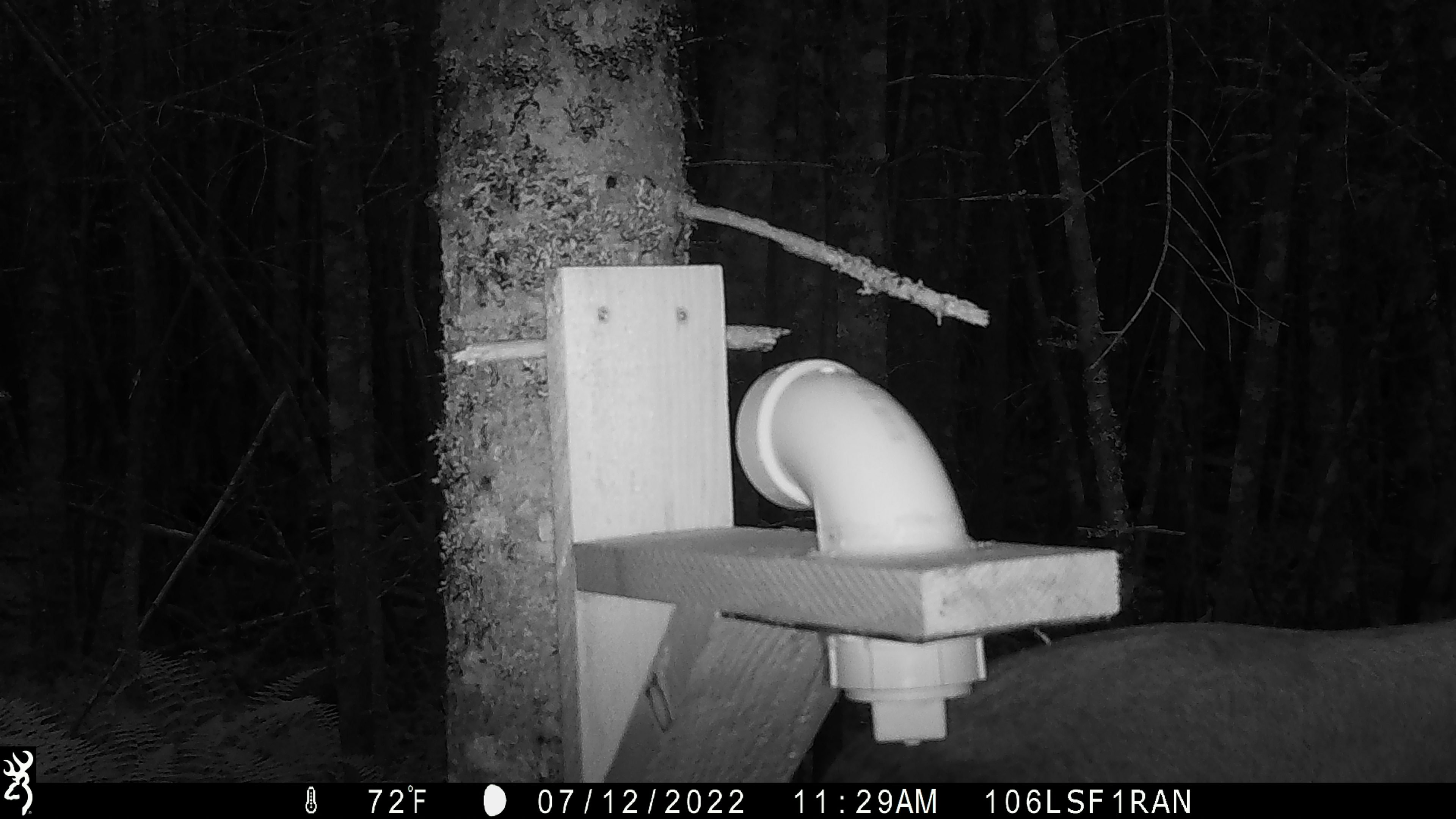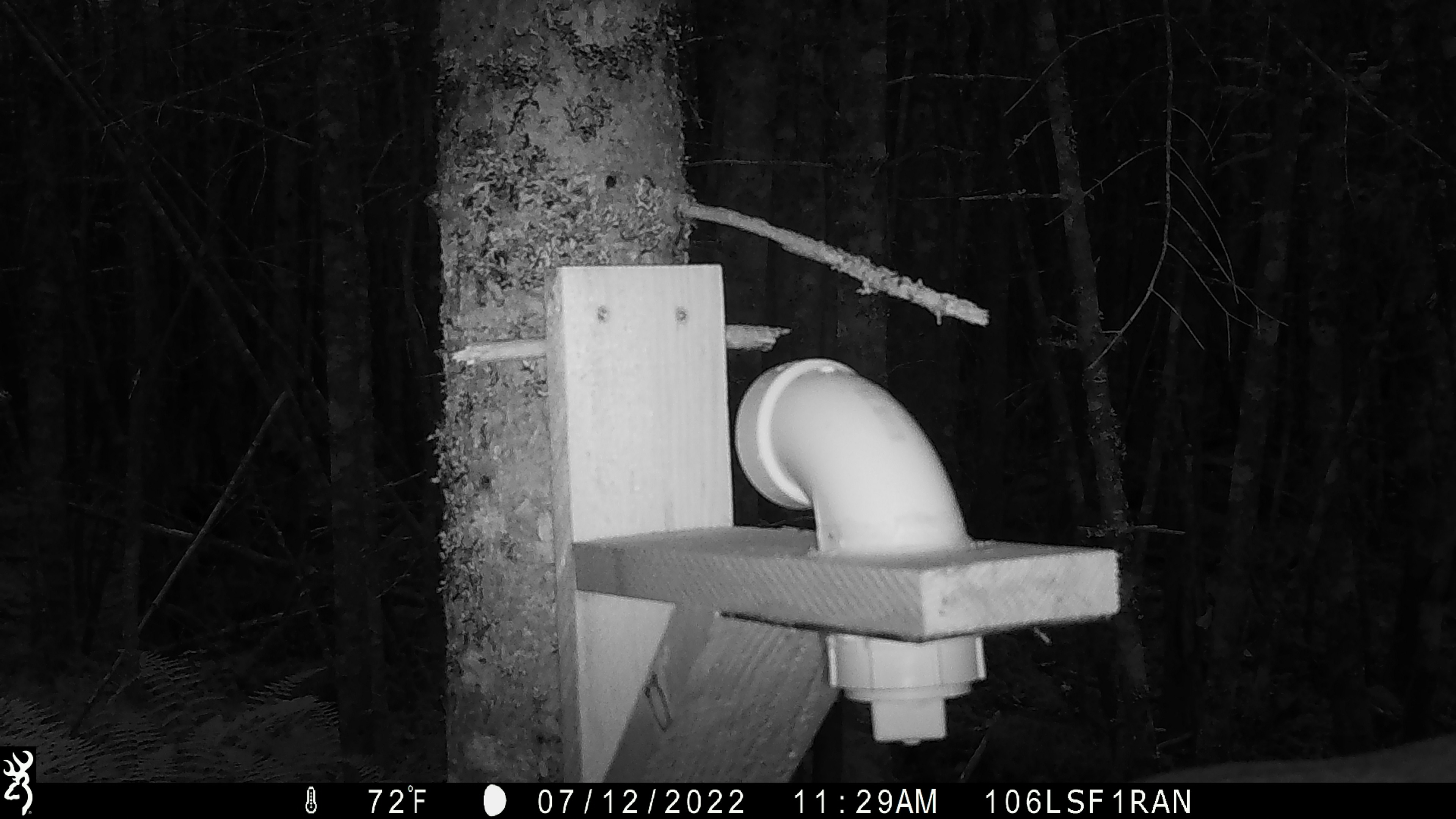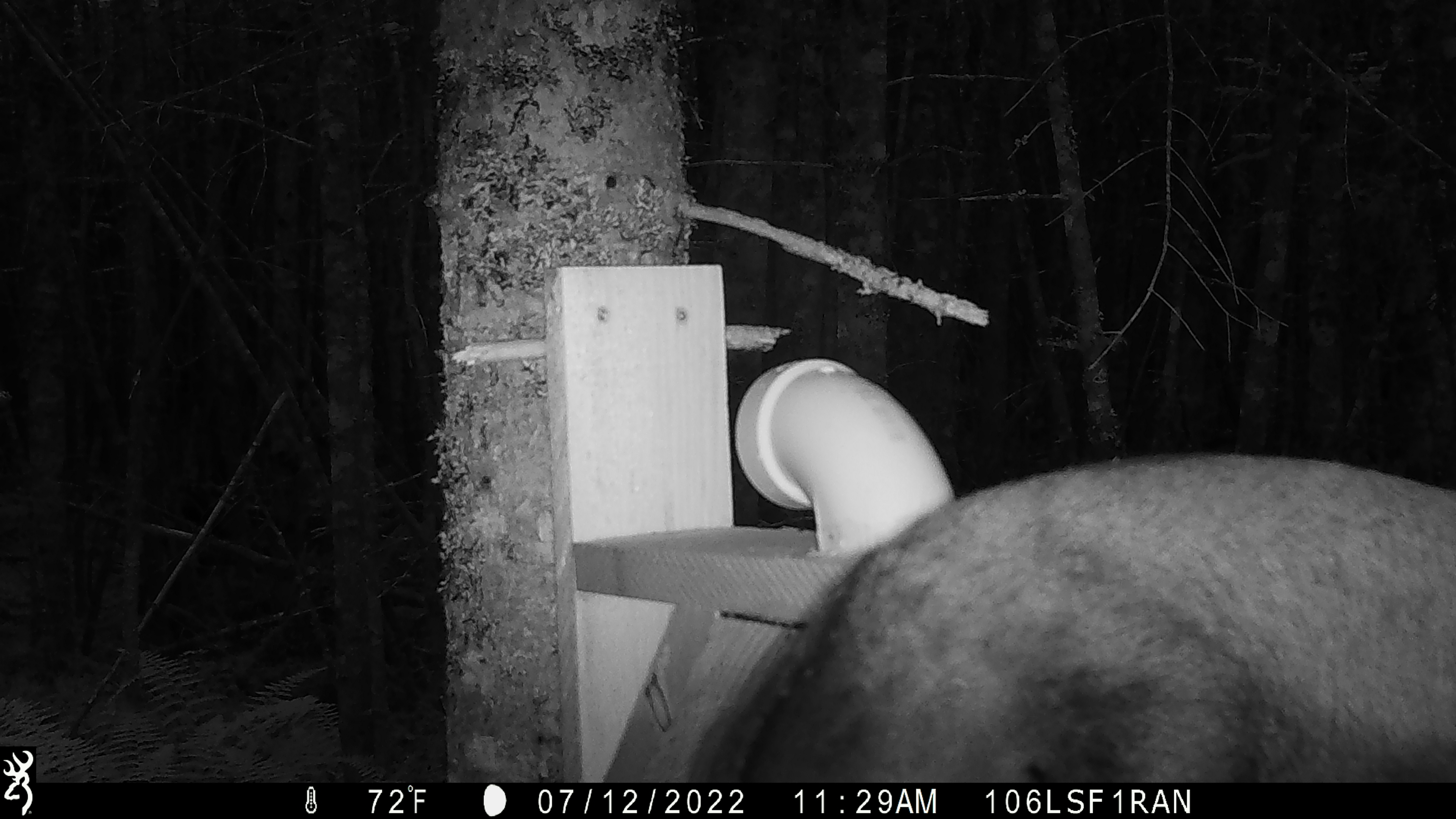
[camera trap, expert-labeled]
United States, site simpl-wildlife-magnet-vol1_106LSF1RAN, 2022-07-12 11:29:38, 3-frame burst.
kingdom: Animalia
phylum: Chordata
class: Mammalia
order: Artiodactyla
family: Cervidae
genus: Alces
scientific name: Alces alces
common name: moose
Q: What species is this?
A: Moose (Alces alces).